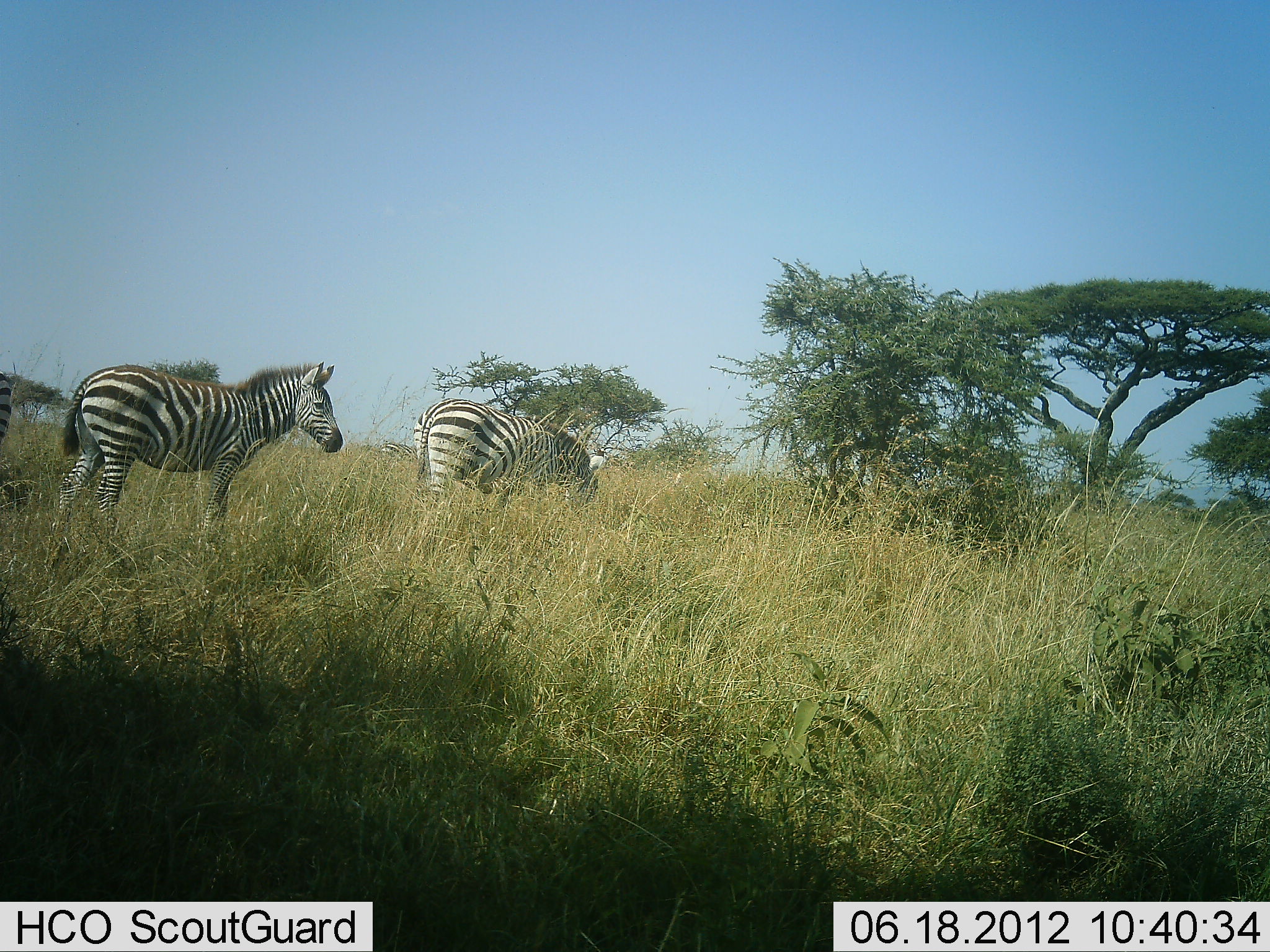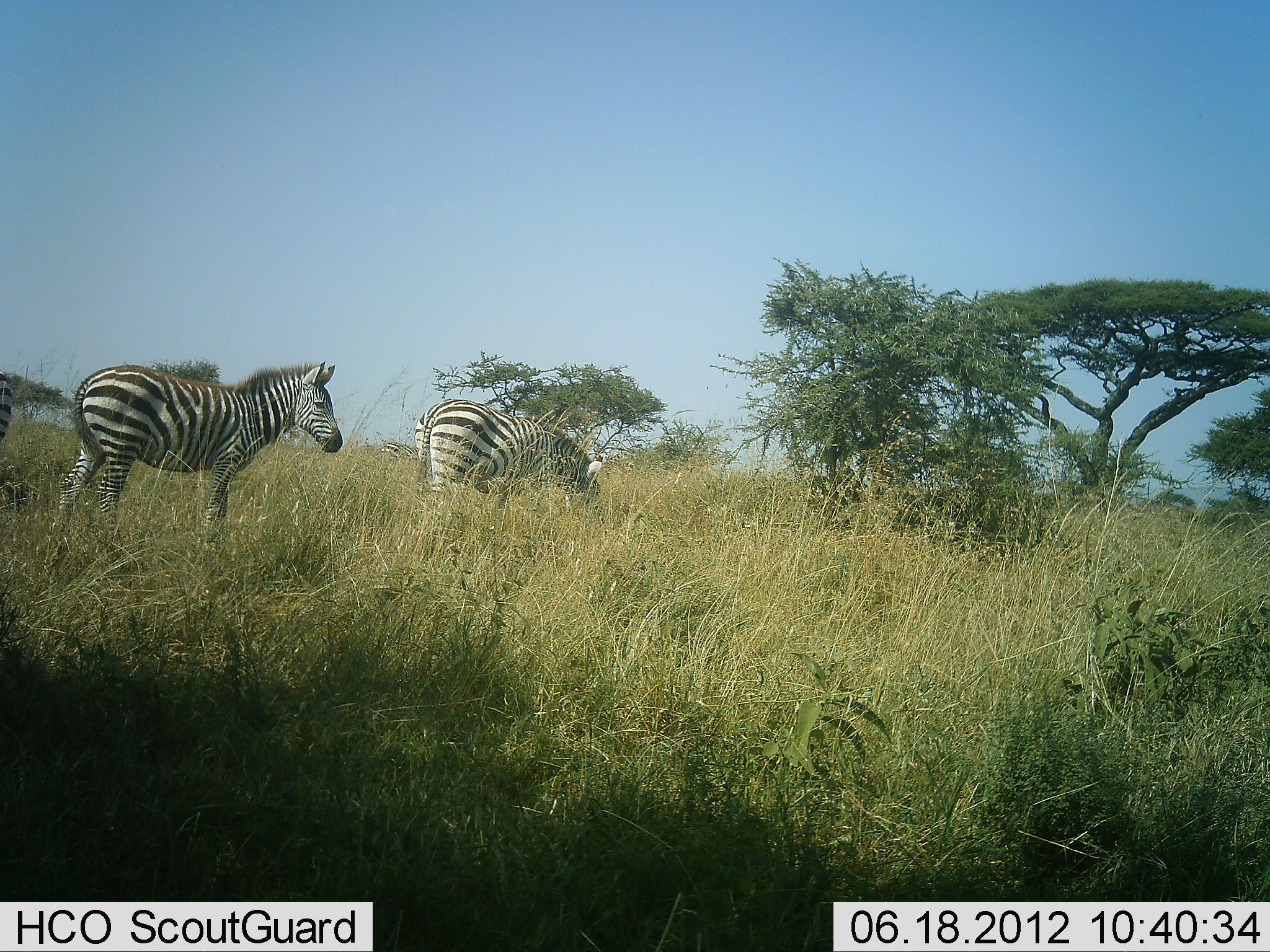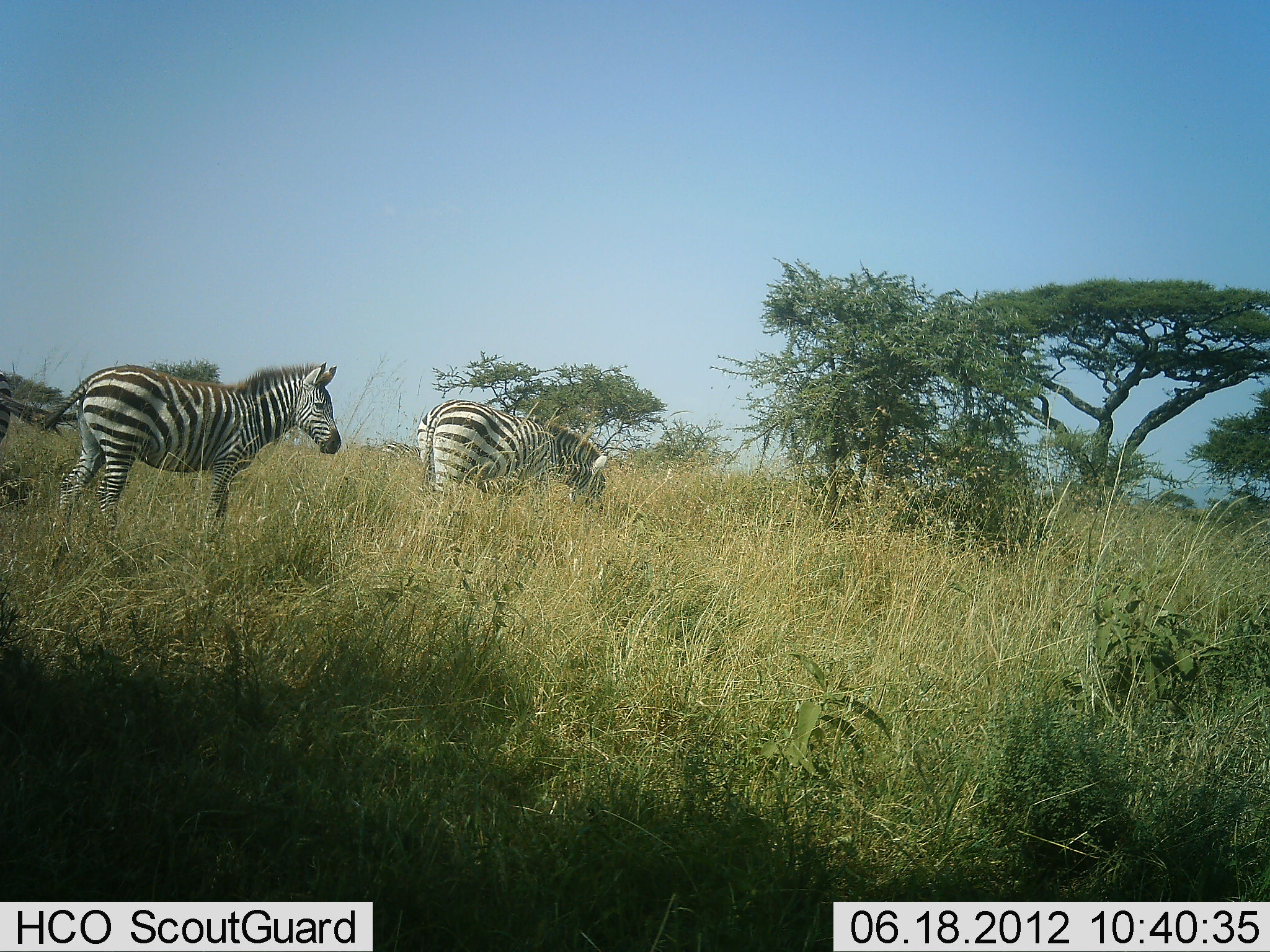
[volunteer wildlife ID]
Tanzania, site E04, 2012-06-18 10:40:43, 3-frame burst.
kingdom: Animalia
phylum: Chordata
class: Mammalia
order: Perissodactyla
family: Equidae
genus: Equus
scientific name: Equus quagga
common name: plains zebra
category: zebra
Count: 2.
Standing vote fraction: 70%.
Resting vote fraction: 0%.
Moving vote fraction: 0%.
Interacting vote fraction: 0%.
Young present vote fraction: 0%.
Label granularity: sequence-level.